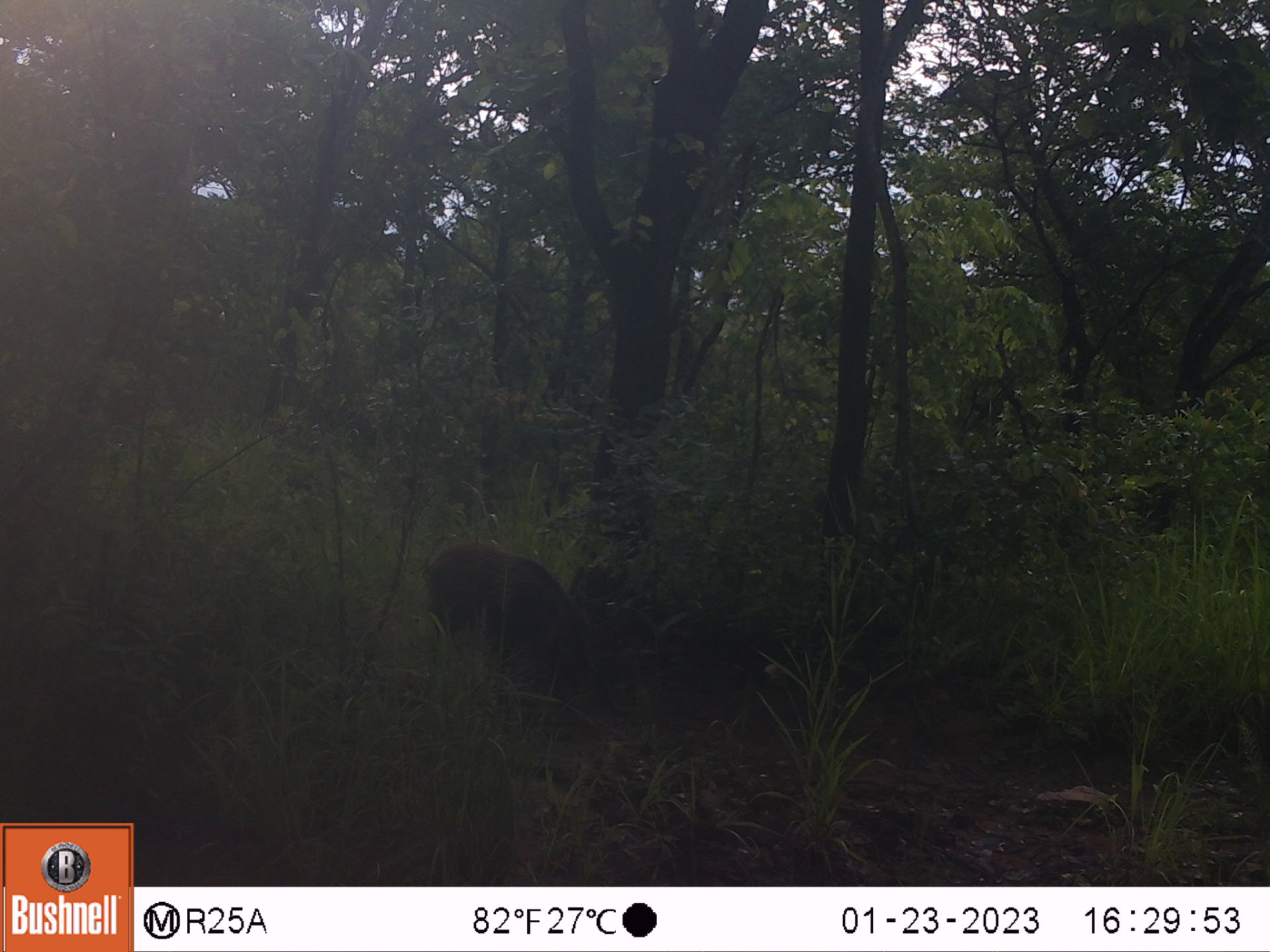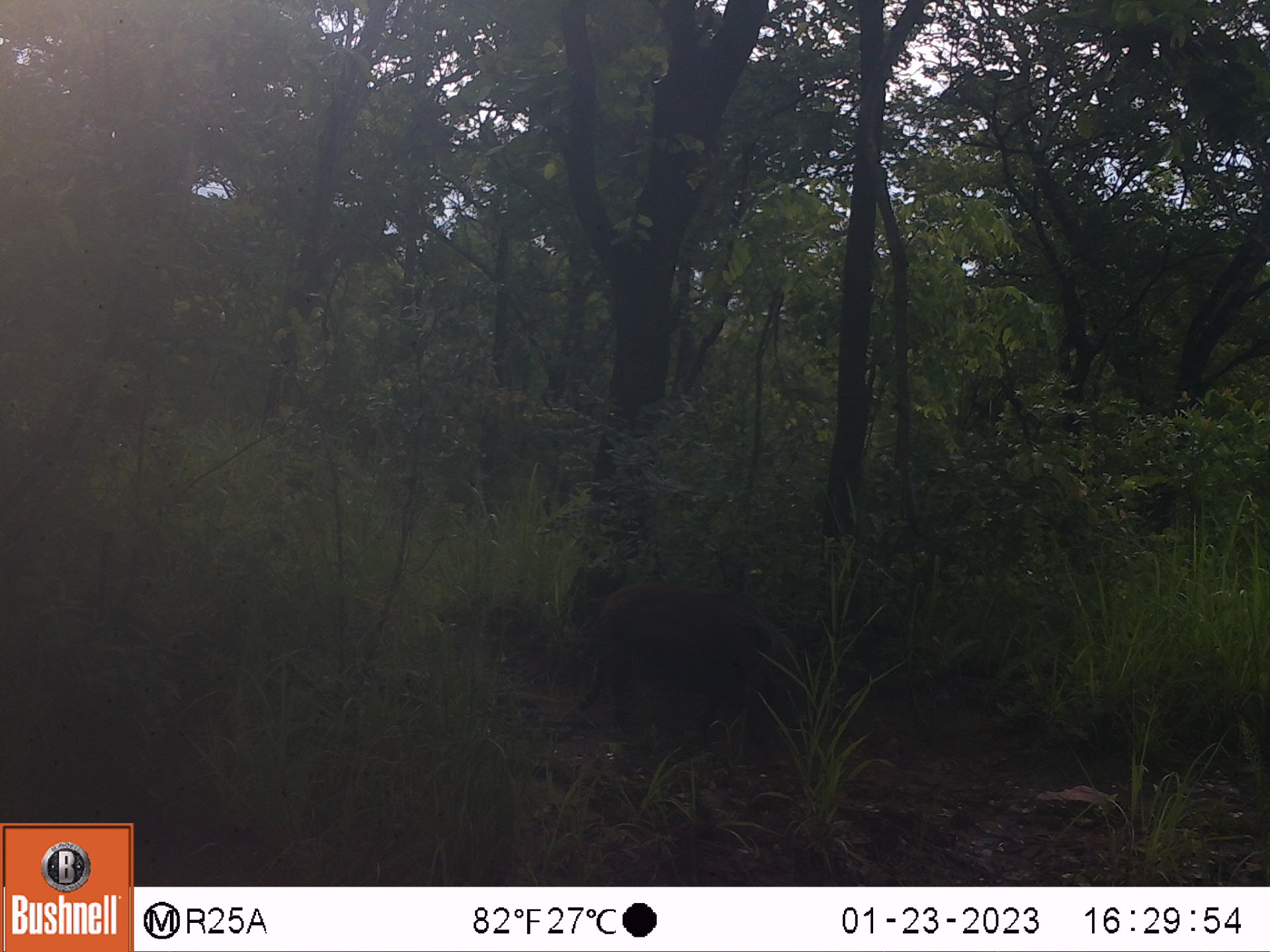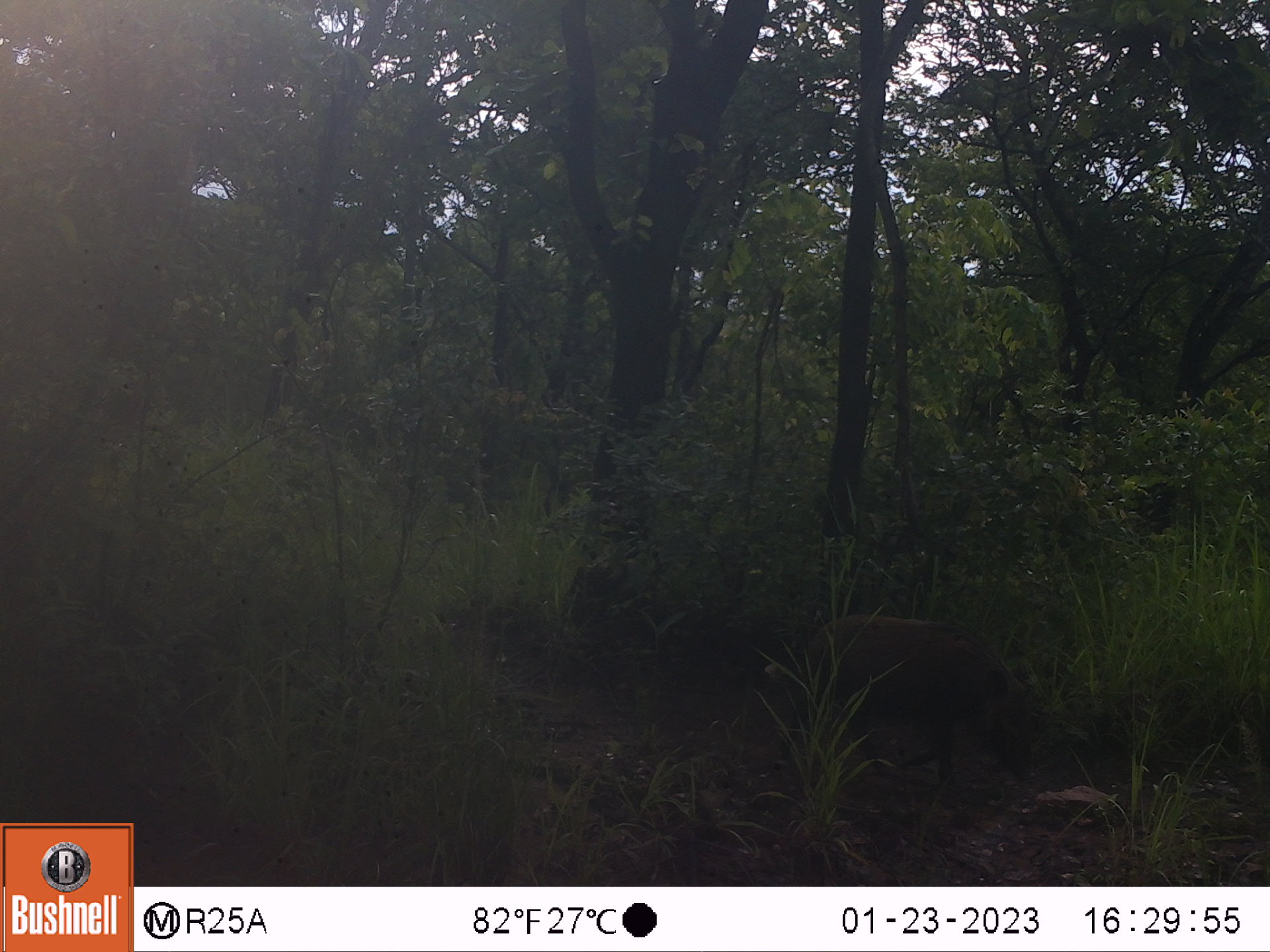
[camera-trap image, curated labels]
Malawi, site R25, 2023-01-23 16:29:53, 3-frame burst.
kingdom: Animalia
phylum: Chordata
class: Mammalia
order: Artiodactyla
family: Suidae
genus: Potamochoerus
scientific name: Potamochoerus larvatus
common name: bushpig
Bushpig (Potamochoerus larvatus), count 1.